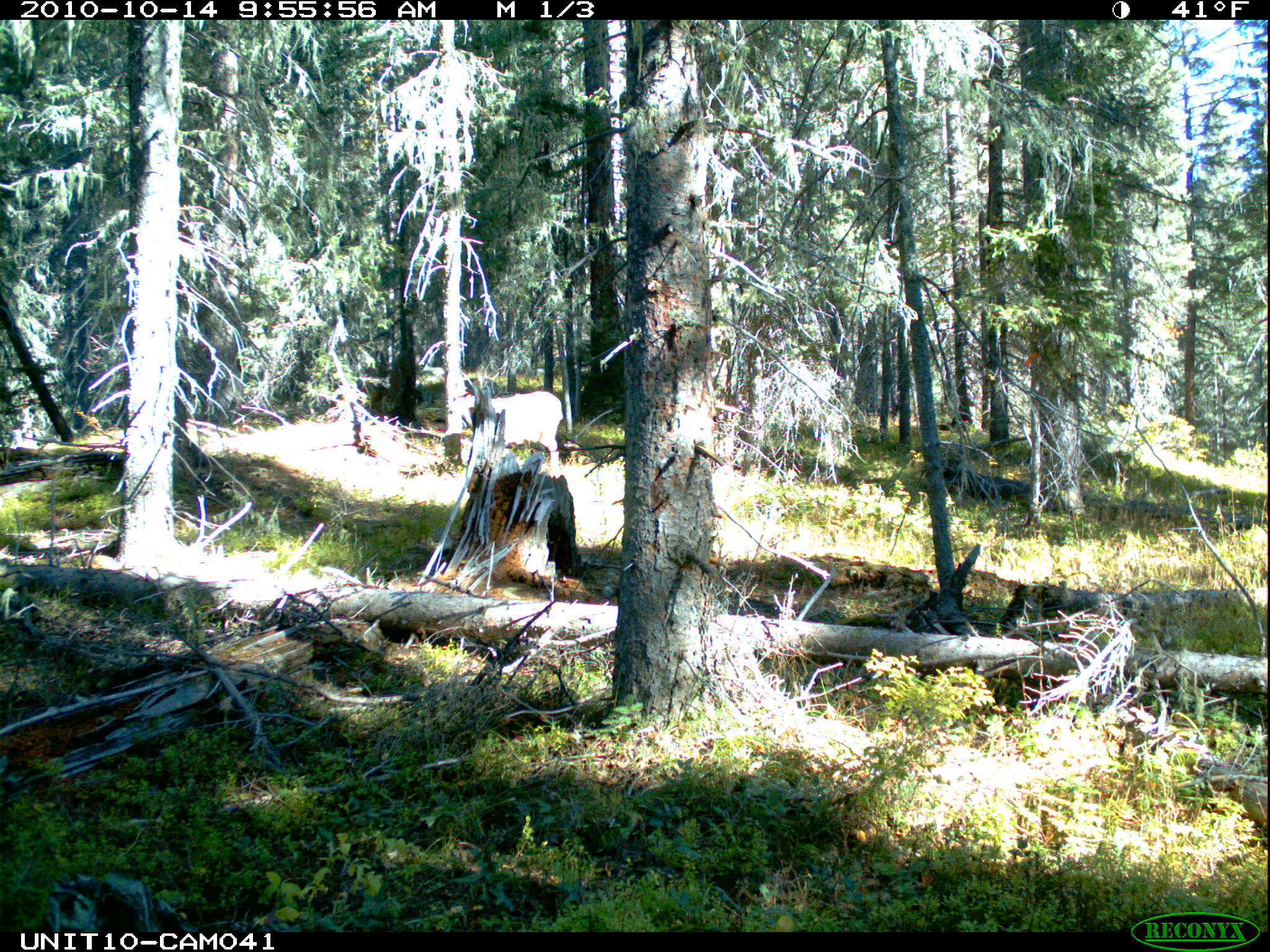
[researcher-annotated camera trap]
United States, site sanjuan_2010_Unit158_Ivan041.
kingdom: Animalia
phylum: Chordata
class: Mammalia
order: Artiodactyla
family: Cervidae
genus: Odocoileus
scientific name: Odocoileus hemionus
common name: mule deer